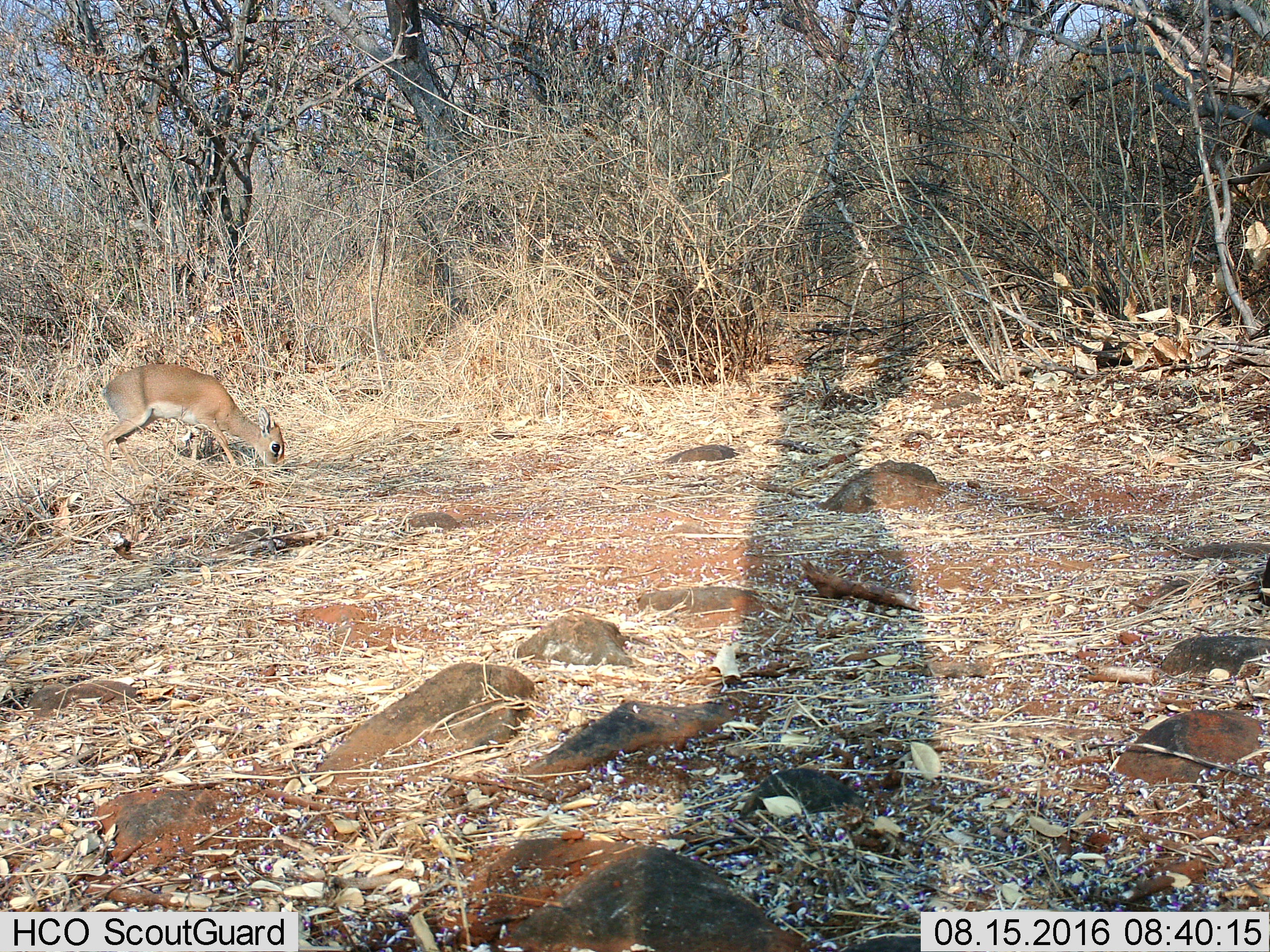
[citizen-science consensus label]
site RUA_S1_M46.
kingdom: Animalia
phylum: Chordata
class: Mammalia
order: Artiodactyla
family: Bovidae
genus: Madoqua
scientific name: Madoqua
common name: dik-dik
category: dikdik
Dikdik (dik-dik) (Madoqua), count 1. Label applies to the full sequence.